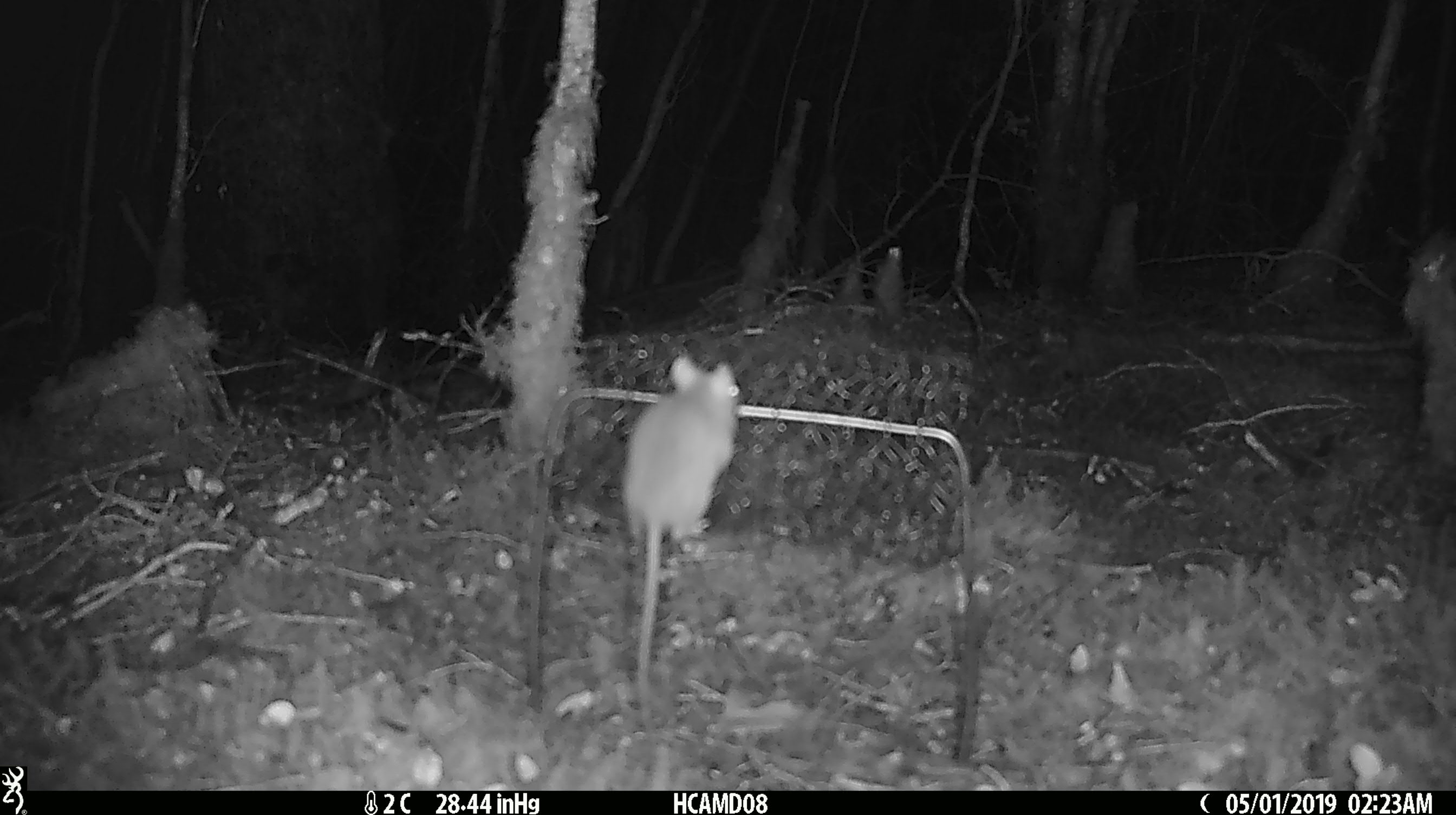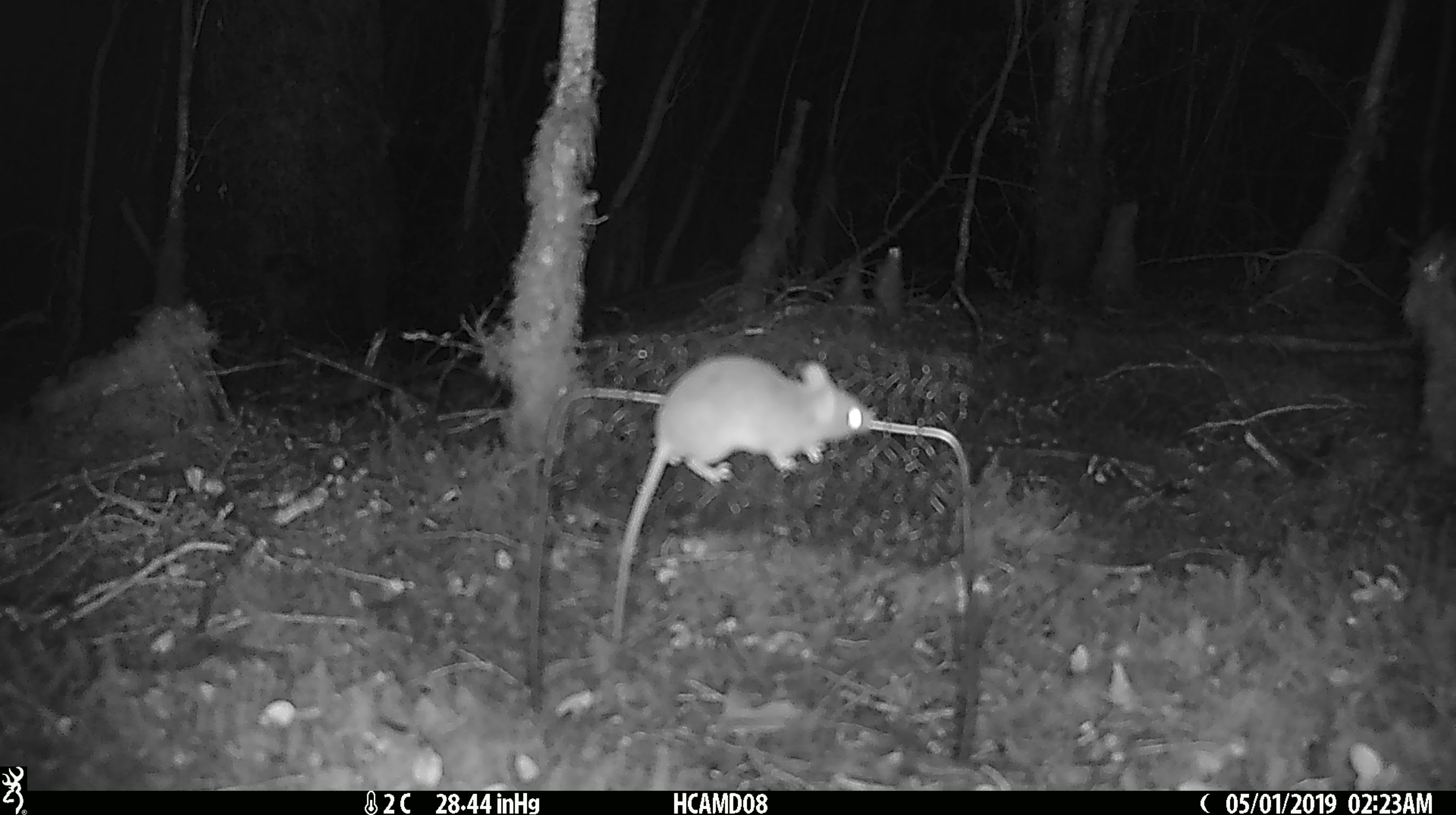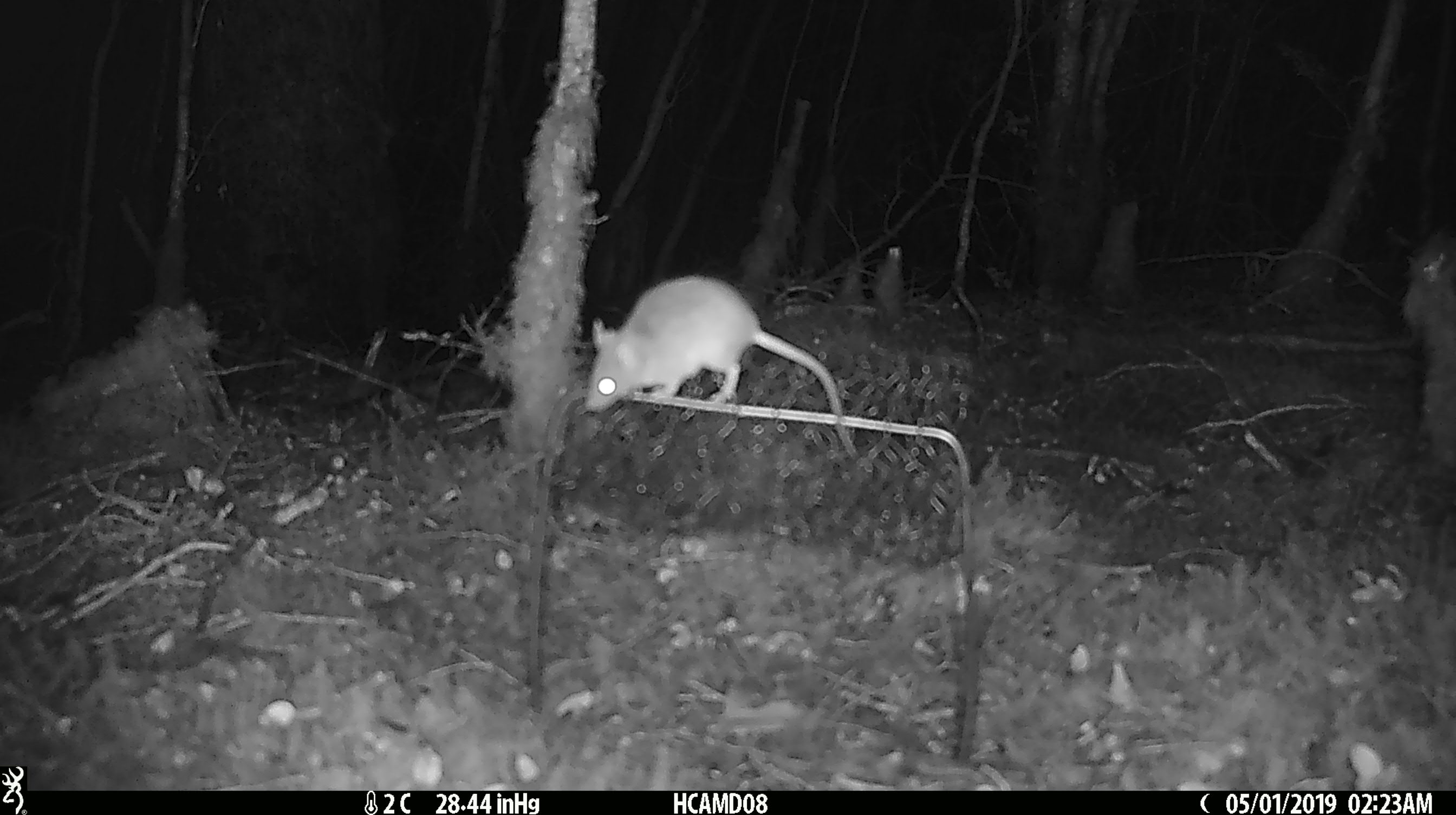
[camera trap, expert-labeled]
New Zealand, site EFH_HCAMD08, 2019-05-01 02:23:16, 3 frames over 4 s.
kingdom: Animalia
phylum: Chordata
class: Mammalia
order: Rodentia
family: Muridae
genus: Mus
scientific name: Mus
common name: mouse